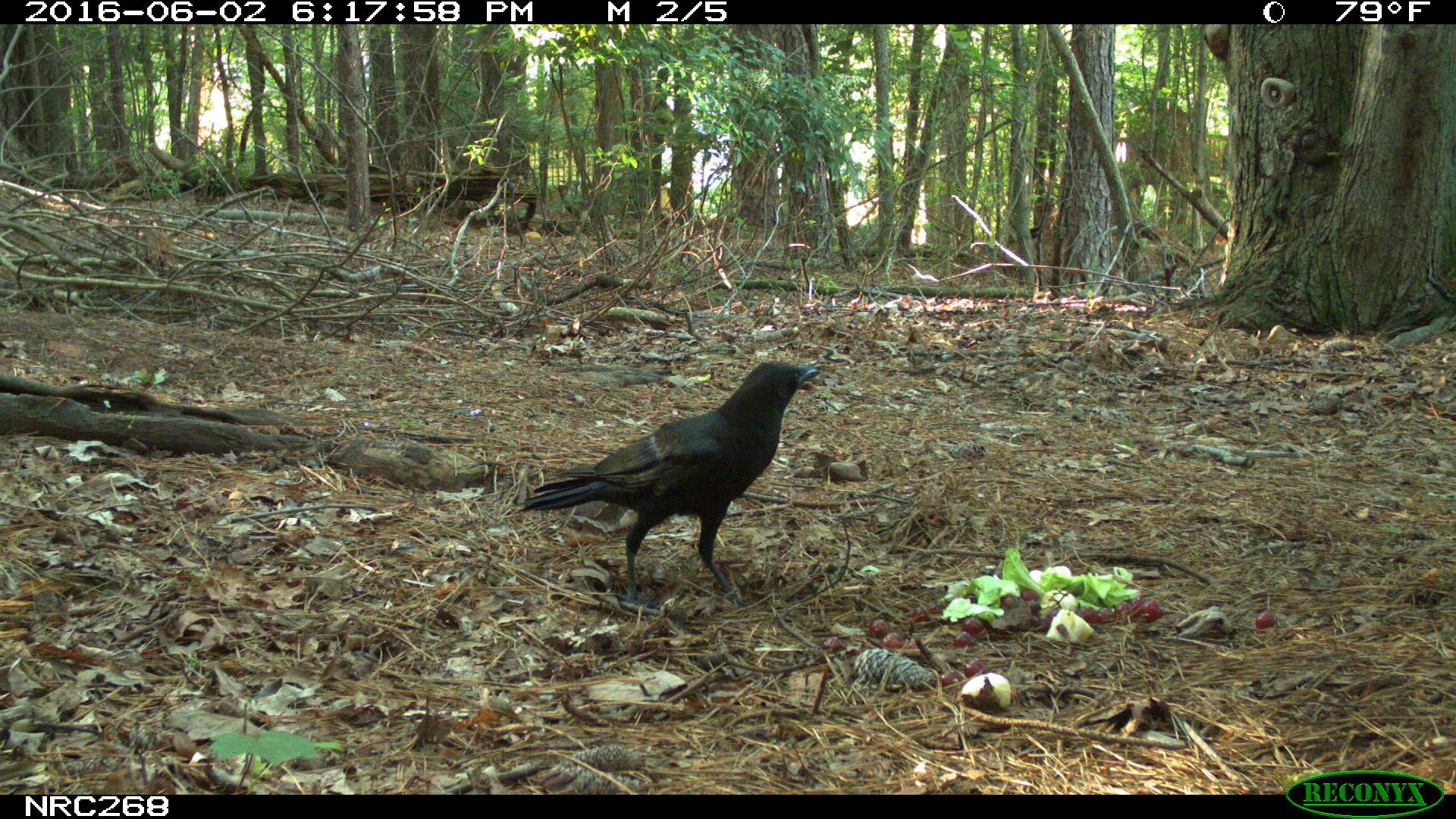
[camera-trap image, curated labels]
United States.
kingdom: Animalia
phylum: Chordata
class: Aves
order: Passeriformes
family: Corvidae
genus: Corvus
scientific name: Corvus brachyrhynchos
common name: american crow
American Crow (Corvus brachyrhynchos).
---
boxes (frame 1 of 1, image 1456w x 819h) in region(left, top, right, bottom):
American Crow: region(514, 357, 830, 588)